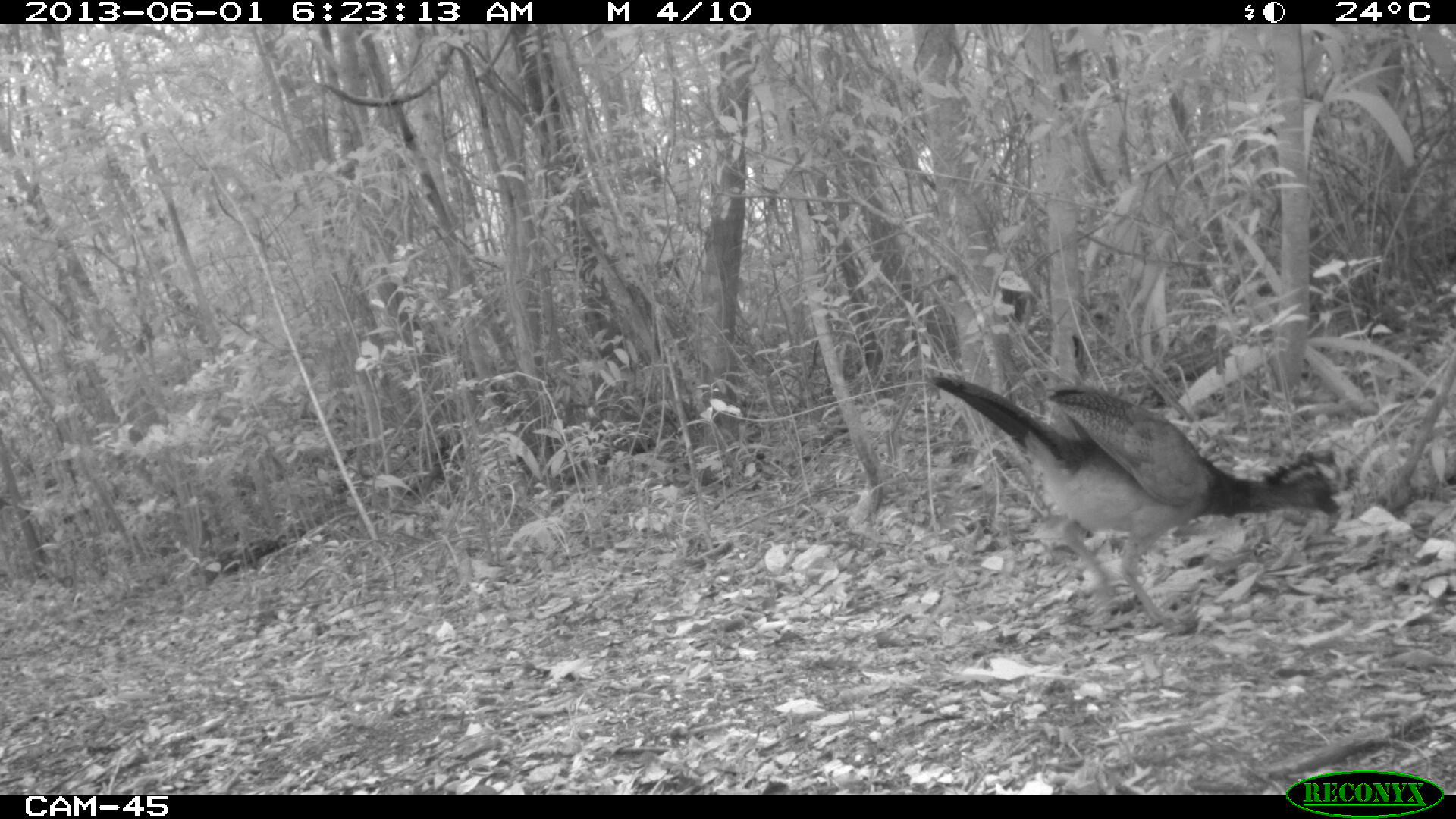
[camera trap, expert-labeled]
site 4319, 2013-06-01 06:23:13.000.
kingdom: Animalia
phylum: Chordata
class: Aves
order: Galliformes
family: Cracidae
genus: Crax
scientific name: Crax rubra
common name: great curassow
Crax rubra (great curassow), count 1, sex female.